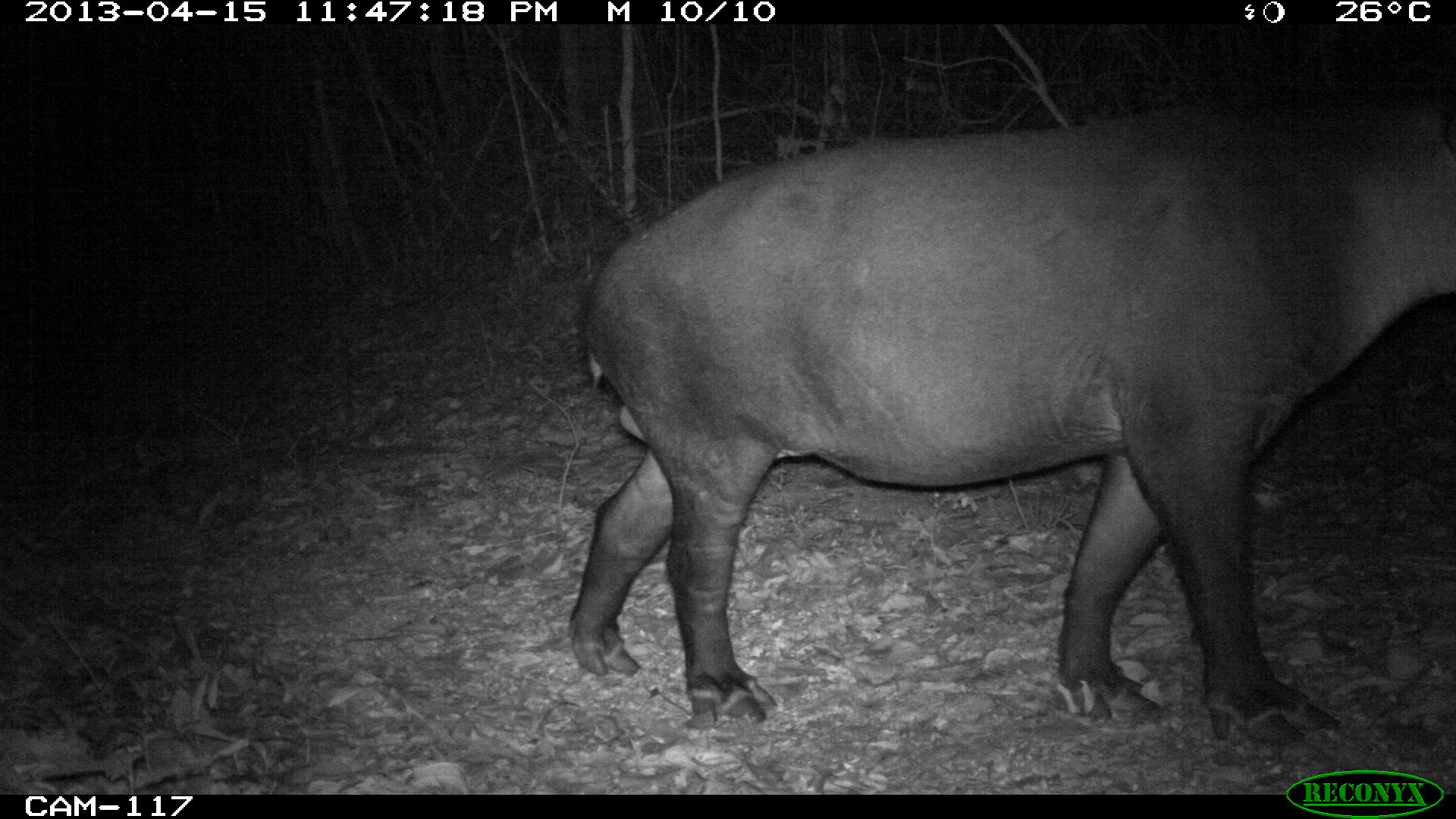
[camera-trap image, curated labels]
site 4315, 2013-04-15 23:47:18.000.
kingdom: Animalia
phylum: Chordata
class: Mammalia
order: Perissodactyla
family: Tapiridae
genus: Tapirus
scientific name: Tapirus bairdii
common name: baird's tapir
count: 1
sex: male